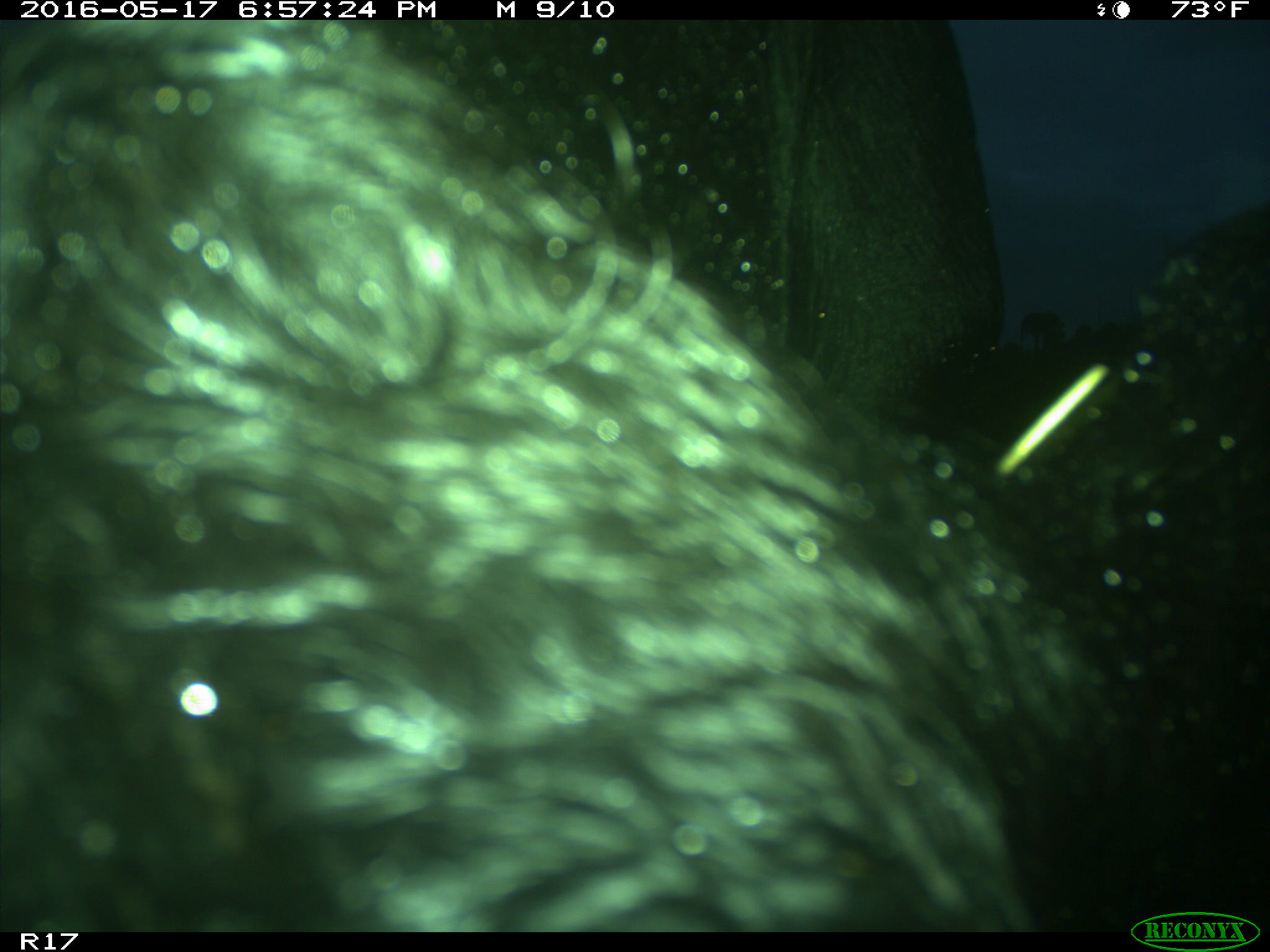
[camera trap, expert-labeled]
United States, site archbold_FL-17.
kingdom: Animalia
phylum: Chordata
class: Mammalia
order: Artiodactyla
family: Bovidae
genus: Bos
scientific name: Bos taurus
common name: domestic cow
Bos taurus (domestic cow).